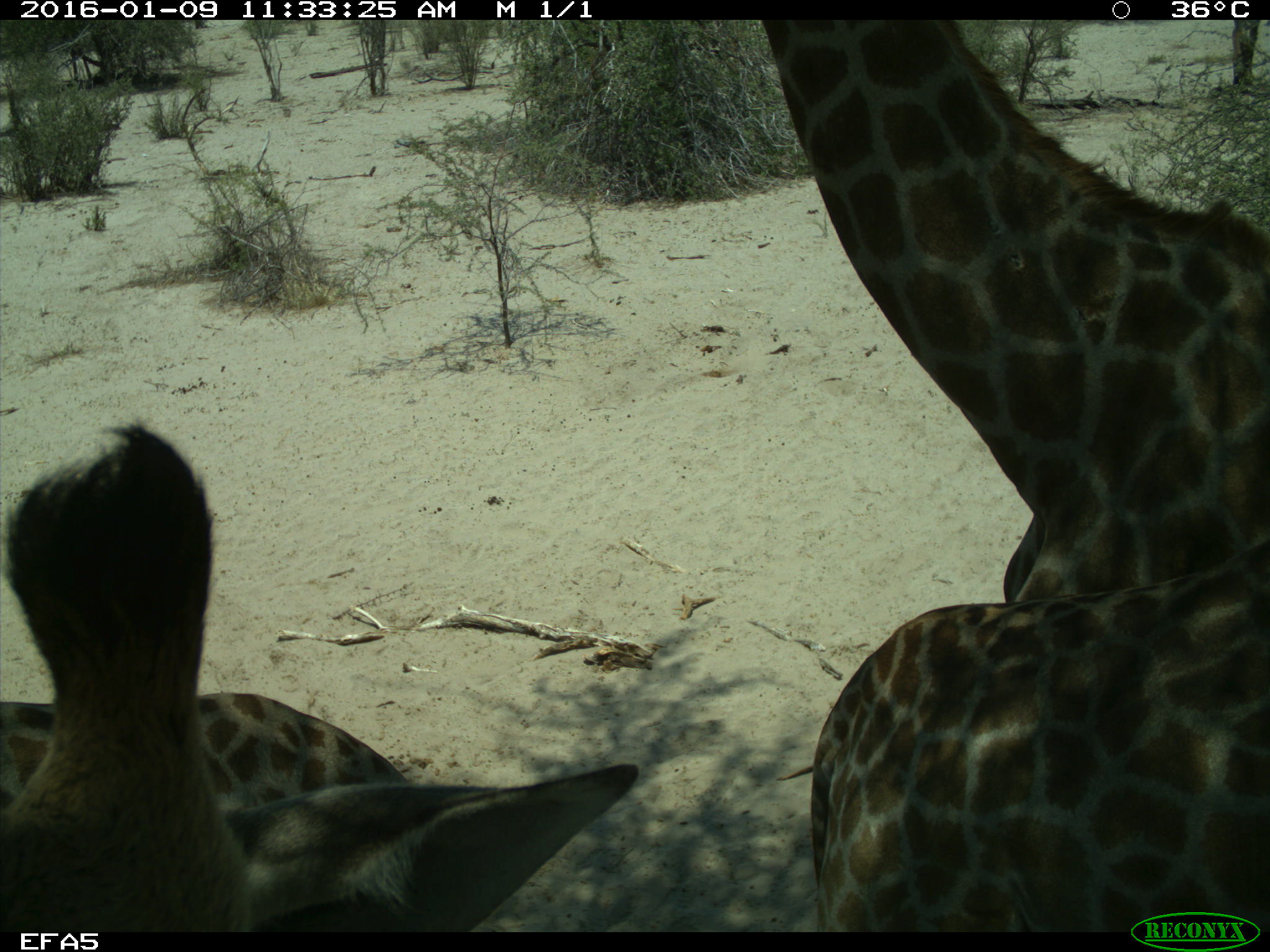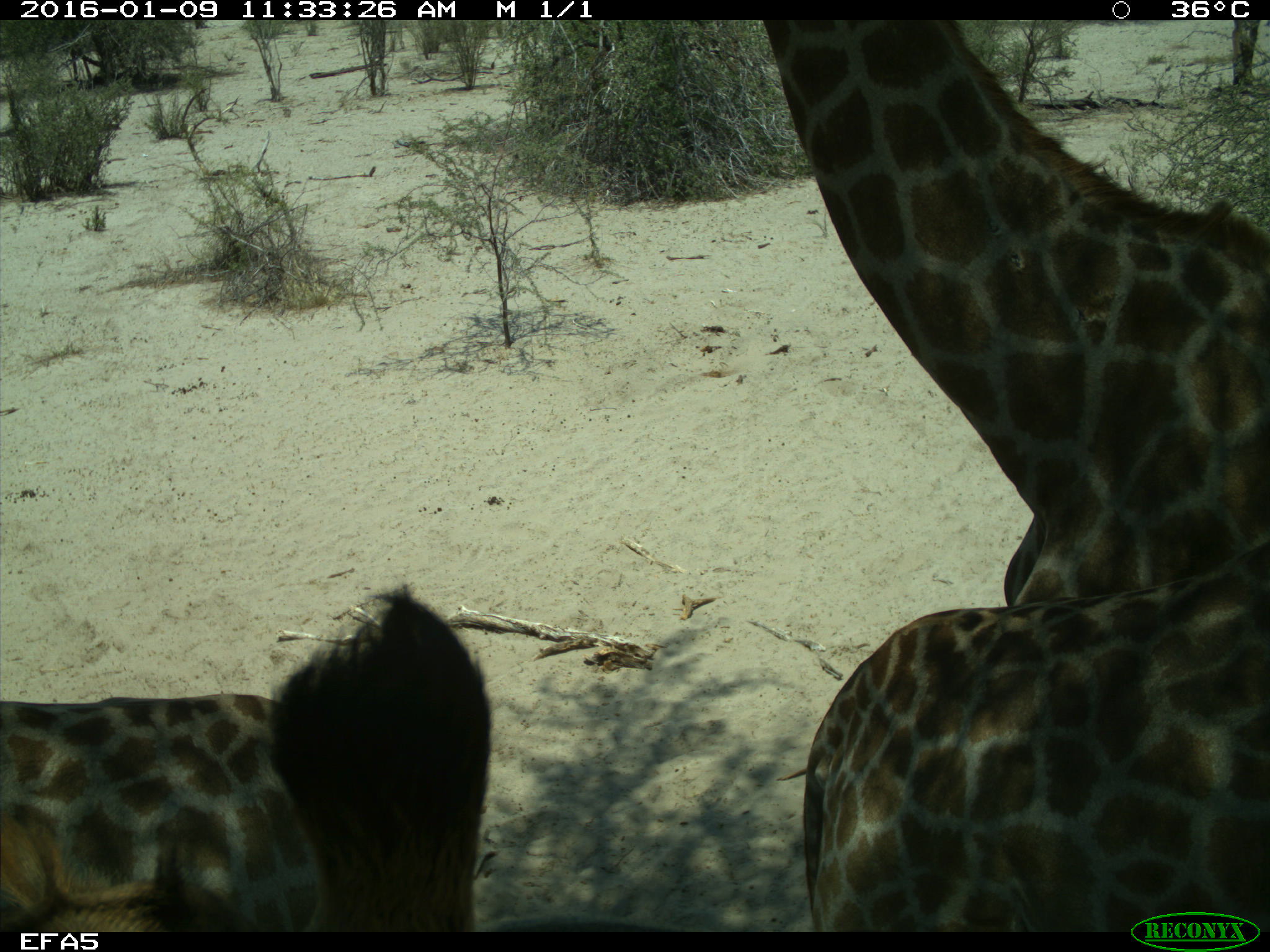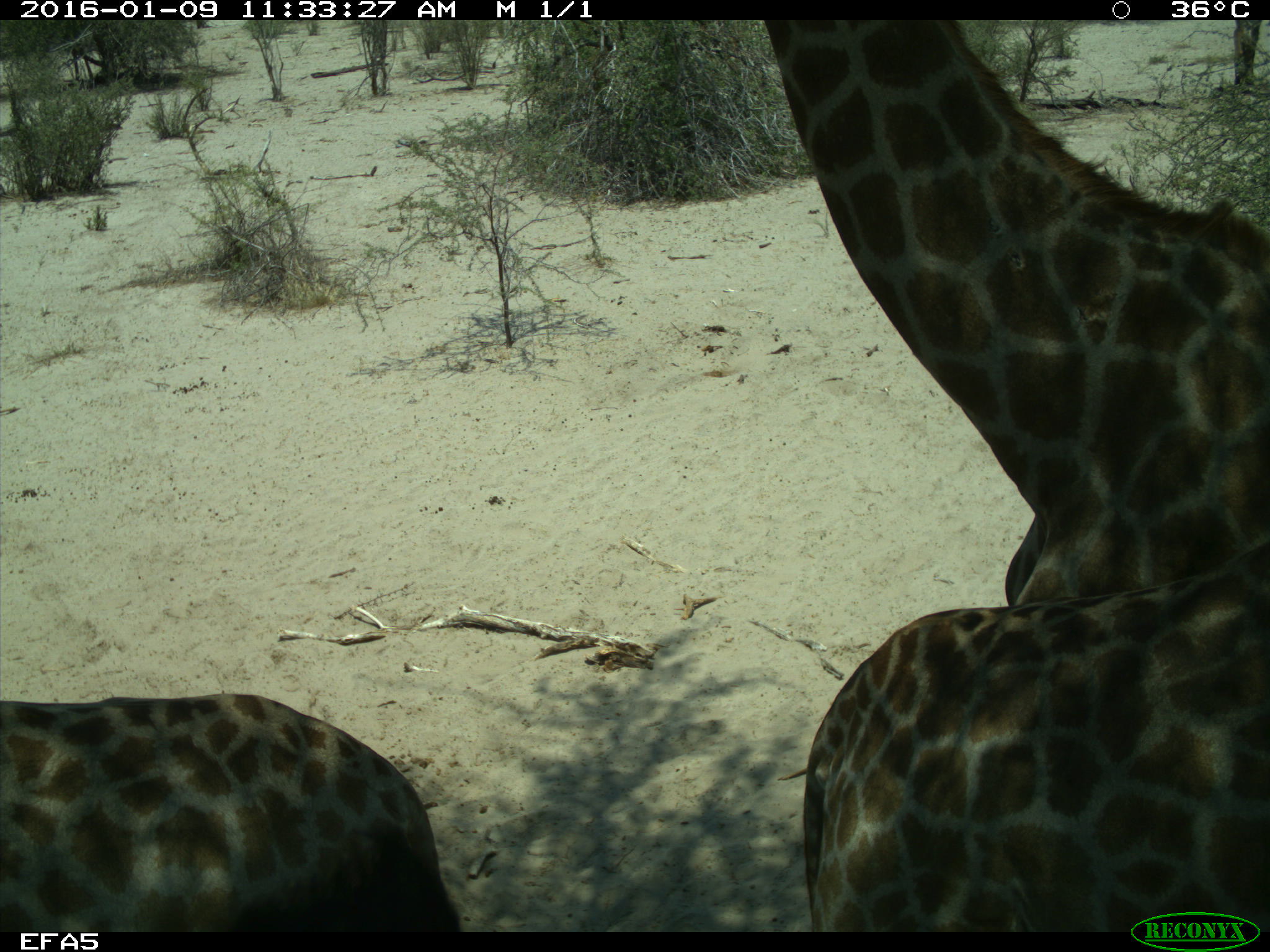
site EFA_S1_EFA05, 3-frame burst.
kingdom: Animalia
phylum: Chordata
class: Mammalia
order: Artiodactyla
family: Giraffidae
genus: Giraffa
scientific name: Giraffa camelopardalis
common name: giraffe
Giraffe (Giraffa camelopardalis), count 2. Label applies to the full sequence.